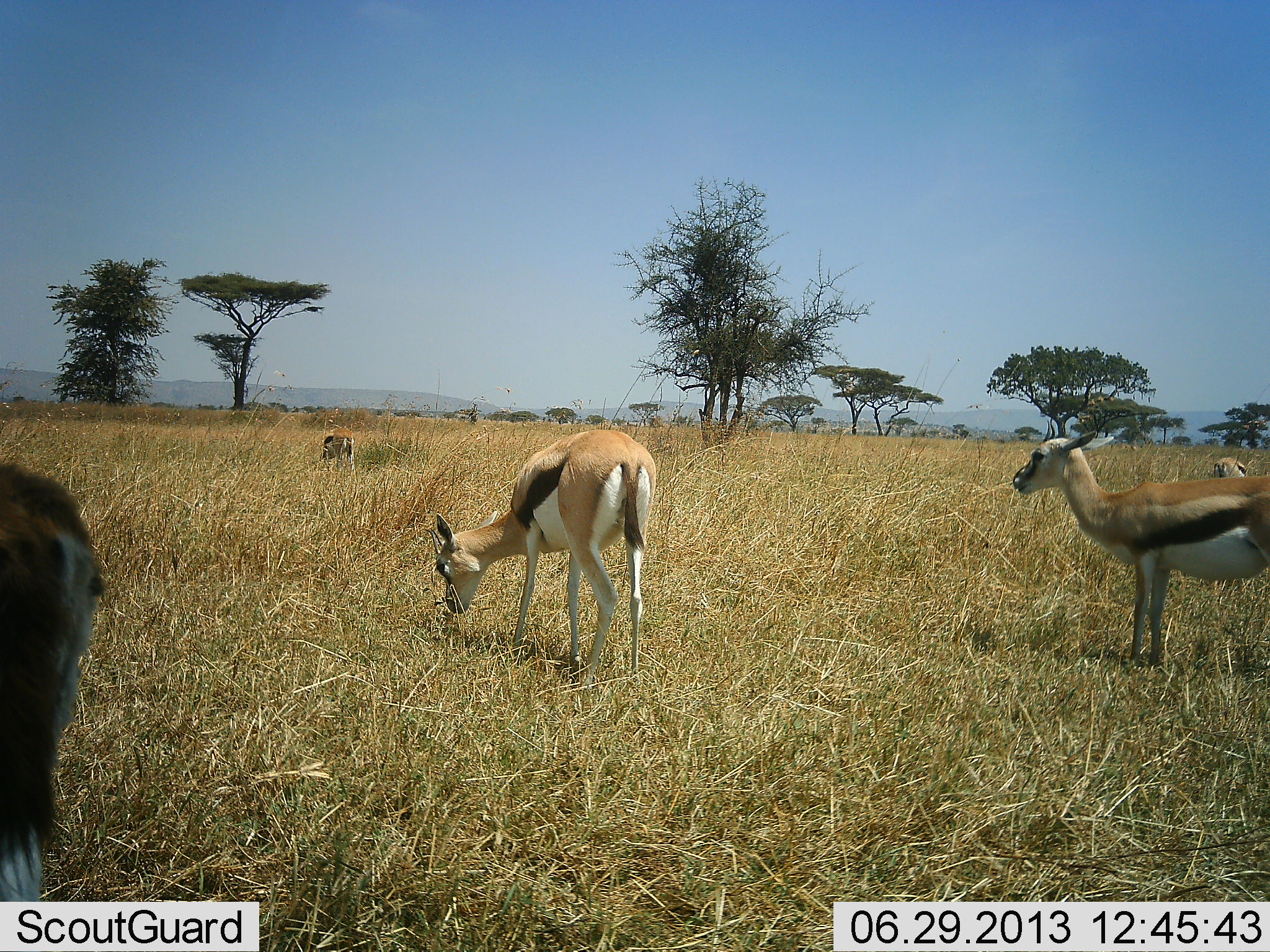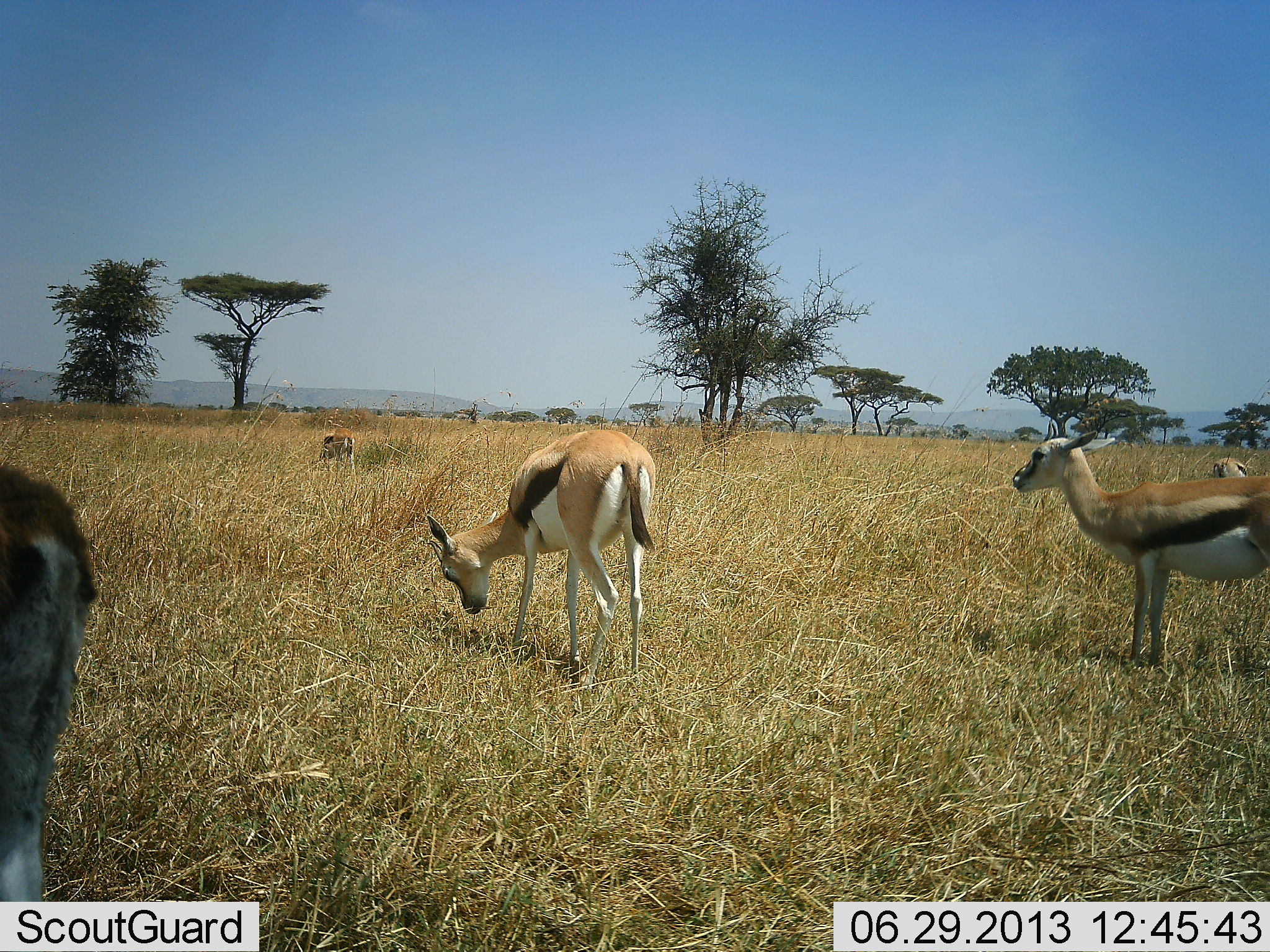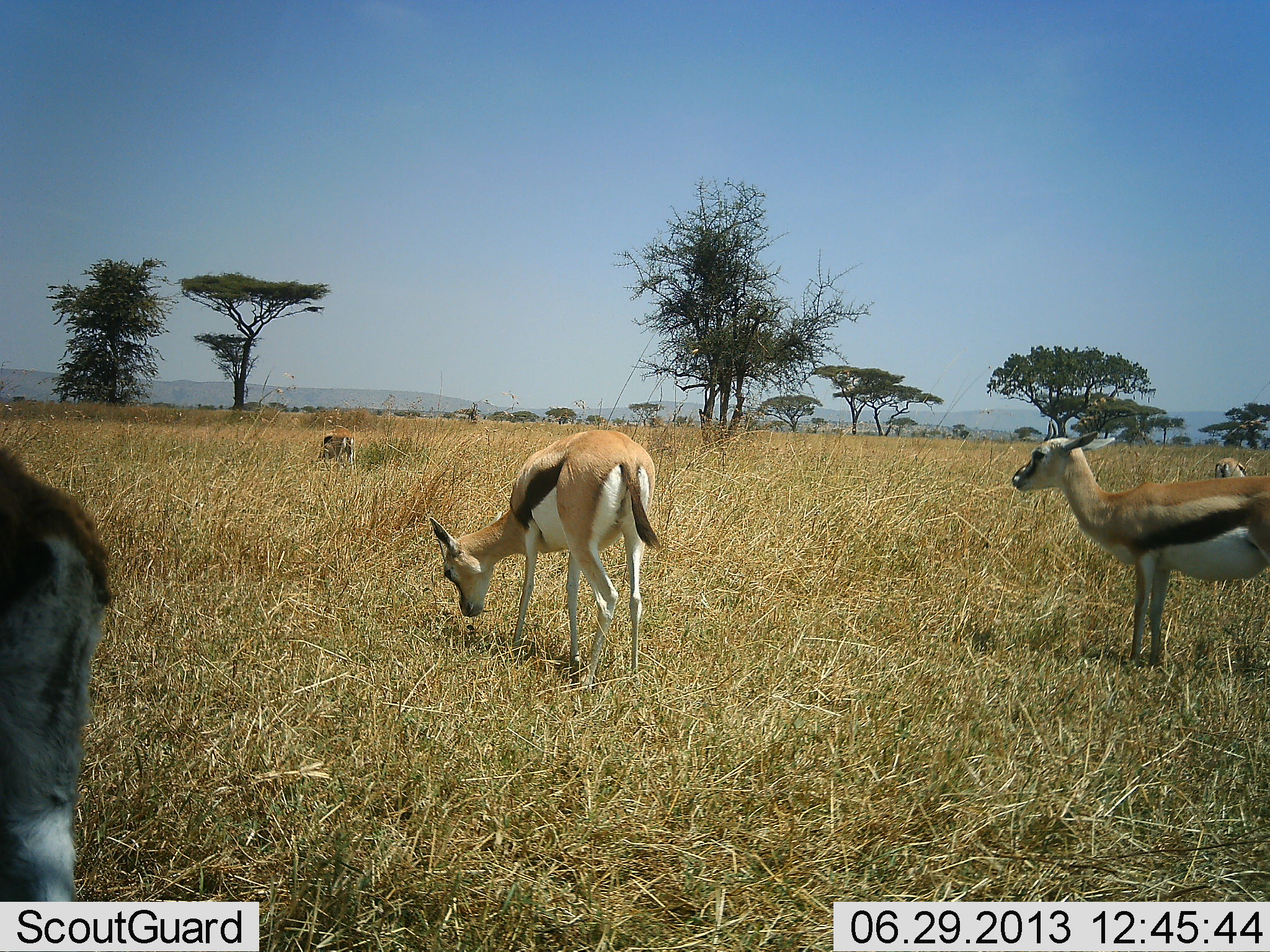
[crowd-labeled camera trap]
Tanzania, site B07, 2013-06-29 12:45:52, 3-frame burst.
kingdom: Animalia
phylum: Chordata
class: Mammalia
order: Artiodactyla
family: Bovidae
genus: Eudorcas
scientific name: Eudorcas thomsonii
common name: thomson's gazelle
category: gazellethomsons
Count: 5.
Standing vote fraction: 81%.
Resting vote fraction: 4%.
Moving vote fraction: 12%.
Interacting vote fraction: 0%.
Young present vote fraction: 4%.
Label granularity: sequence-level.